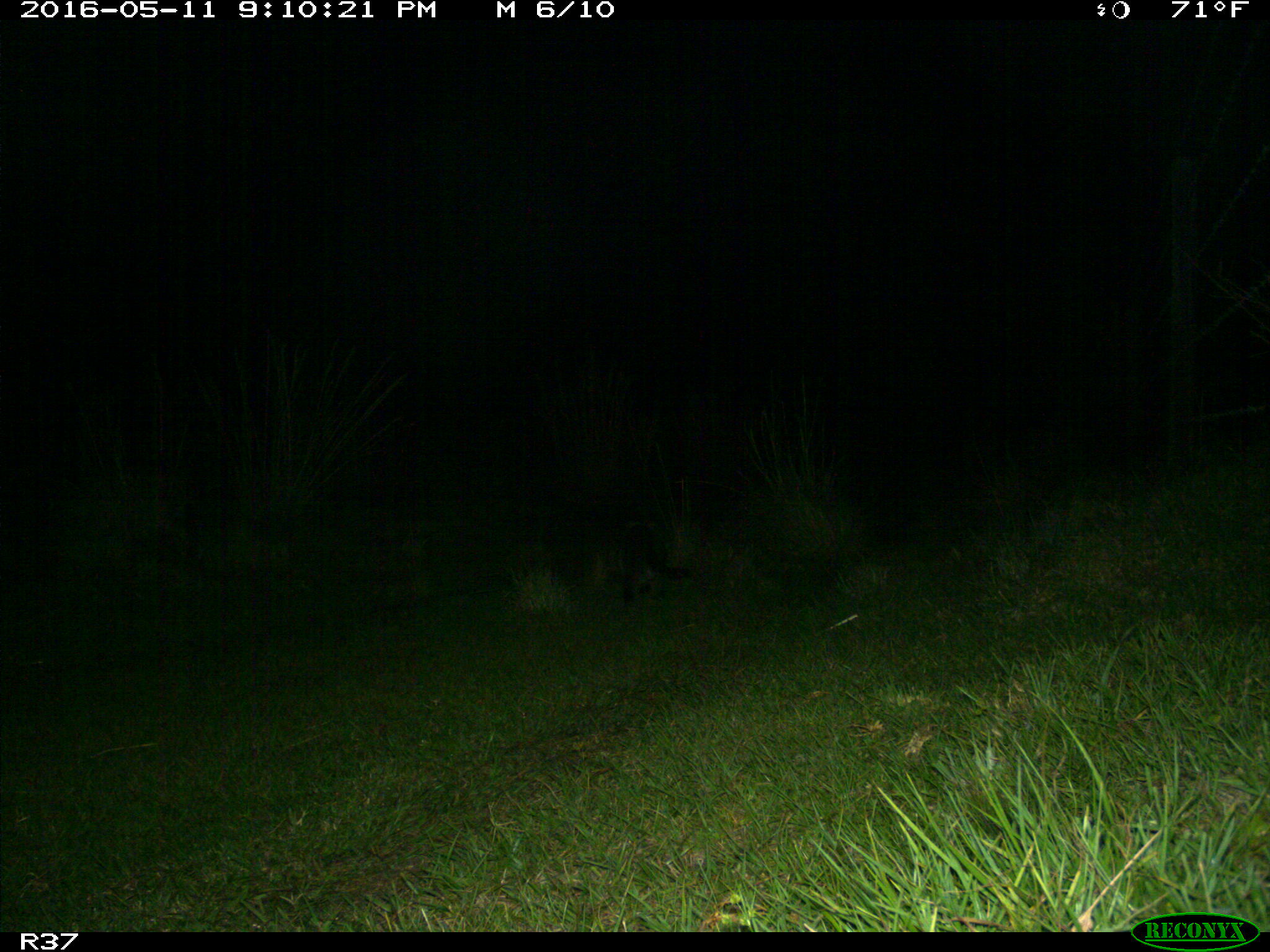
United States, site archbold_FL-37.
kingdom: Animalia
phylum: Chordata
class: Mammalia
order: Carnivora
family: Procyonidae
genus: Procyon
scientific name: Procyon lotor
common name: common raccoon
Procyon lotor (common raccoon).